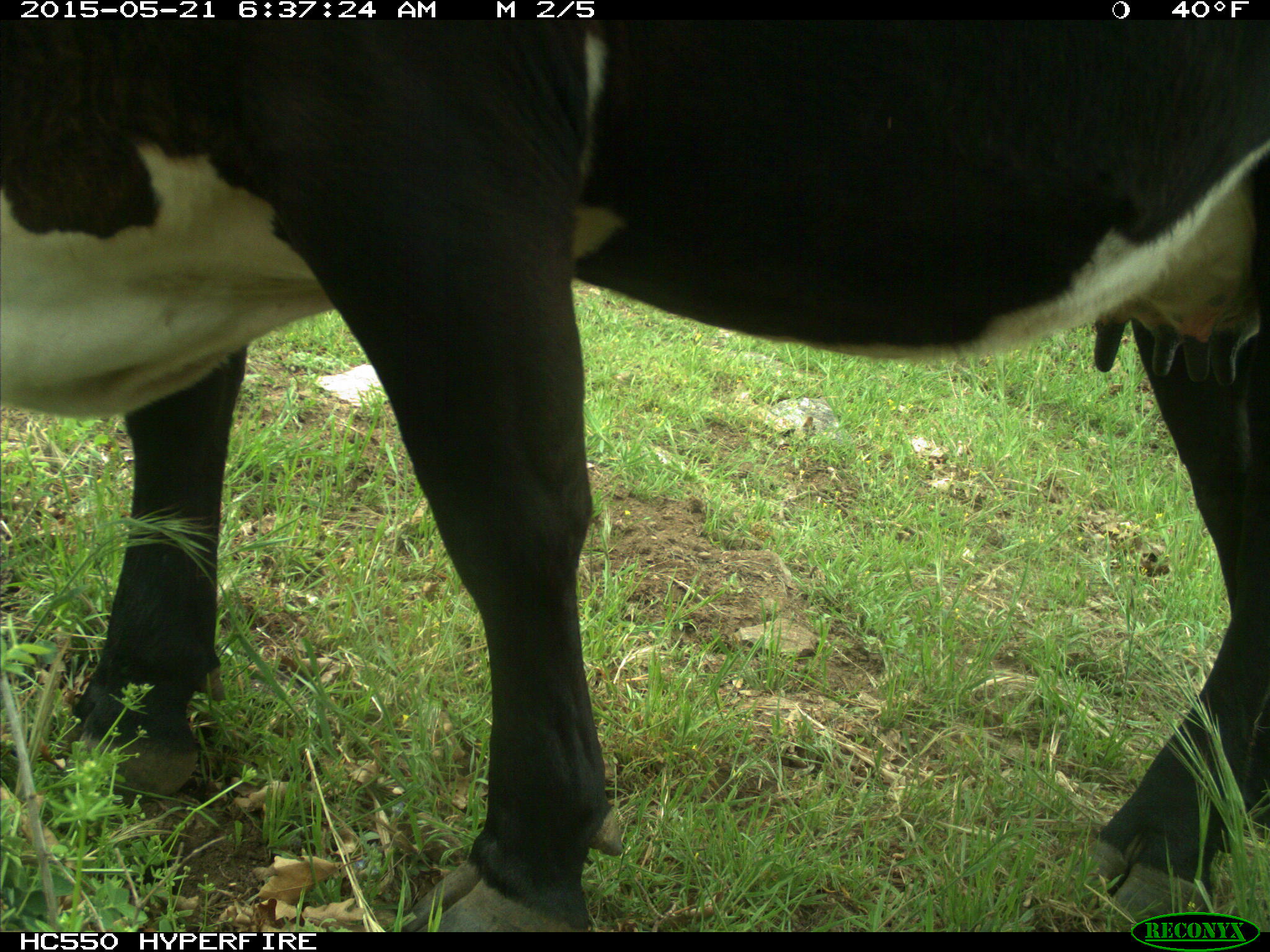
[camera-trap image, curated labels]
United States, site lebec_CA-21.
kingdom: Animalia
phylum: Chordata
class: Mammalia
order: Artiodactyla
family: Bovidae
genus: Bos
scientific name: Bos taurus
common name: domestic cow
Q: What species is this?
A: Bos taurus (domestic cow).